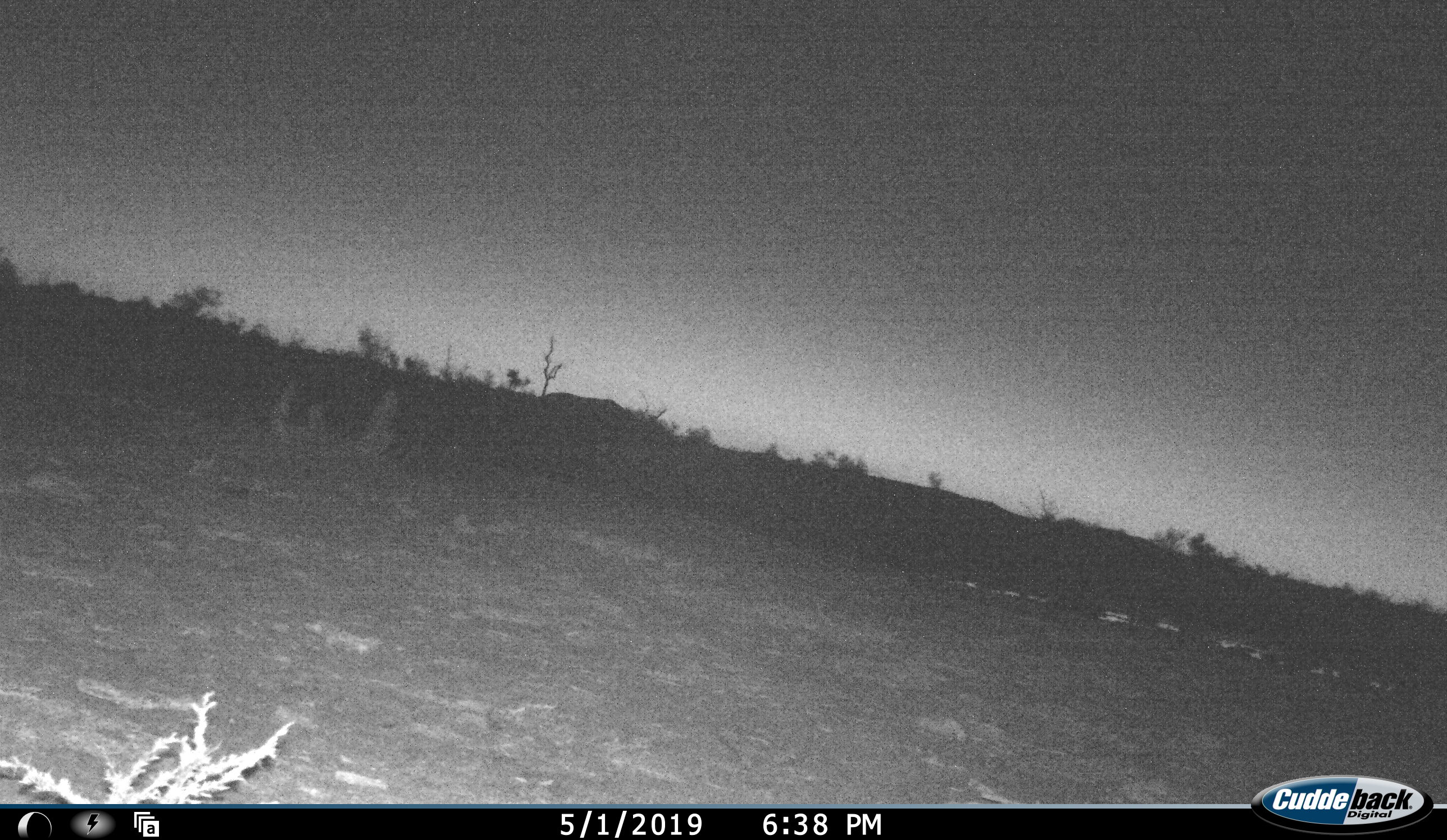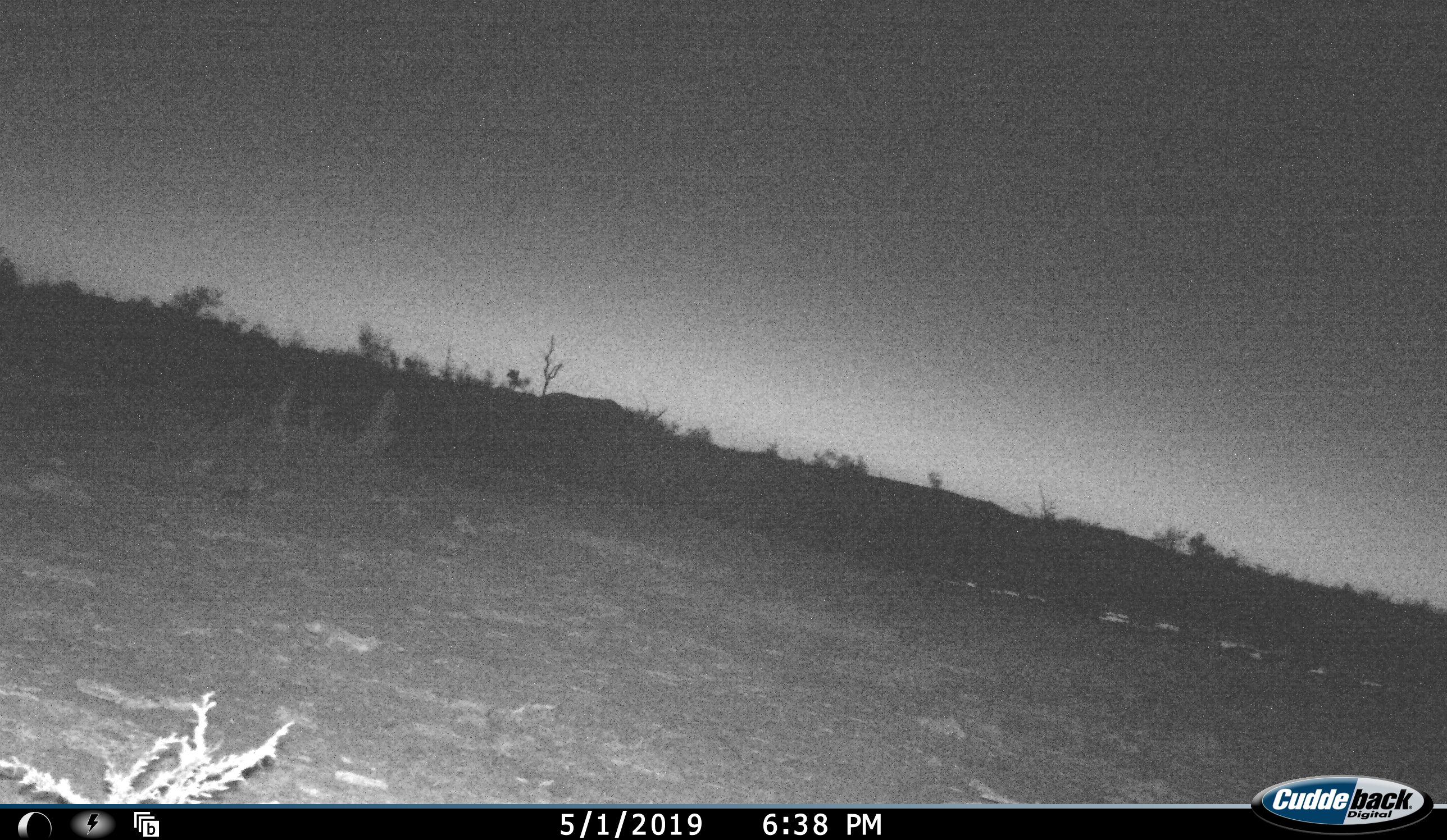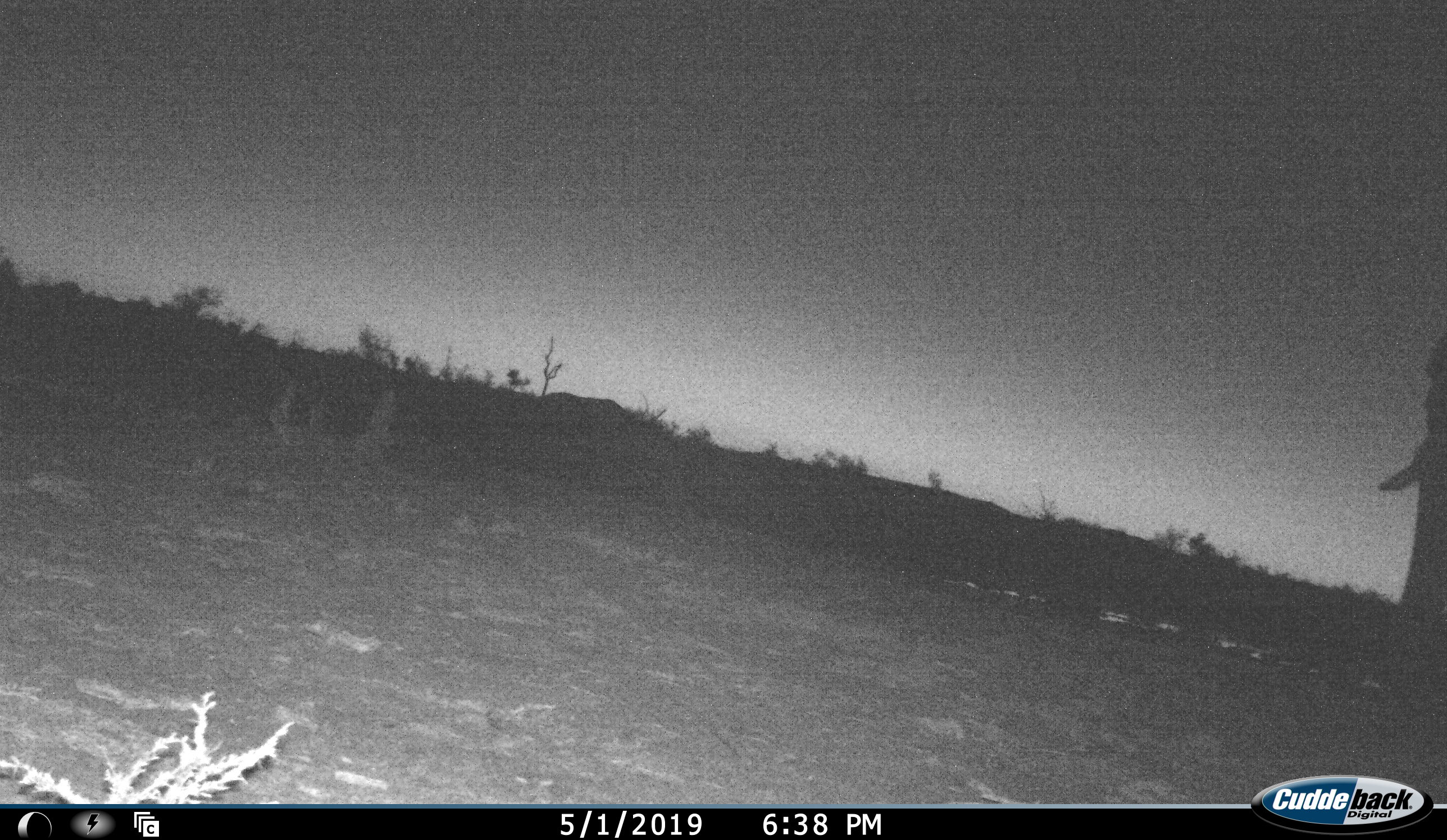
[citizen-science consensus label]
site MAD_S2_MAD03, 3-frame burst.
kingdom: Animalia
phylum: Chordata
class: Mammalia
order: Proboscidea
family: Elephantidae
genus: Loxodonta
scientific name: Loxodonta africana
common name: african bush elephant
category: elephant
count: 1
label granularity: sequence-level